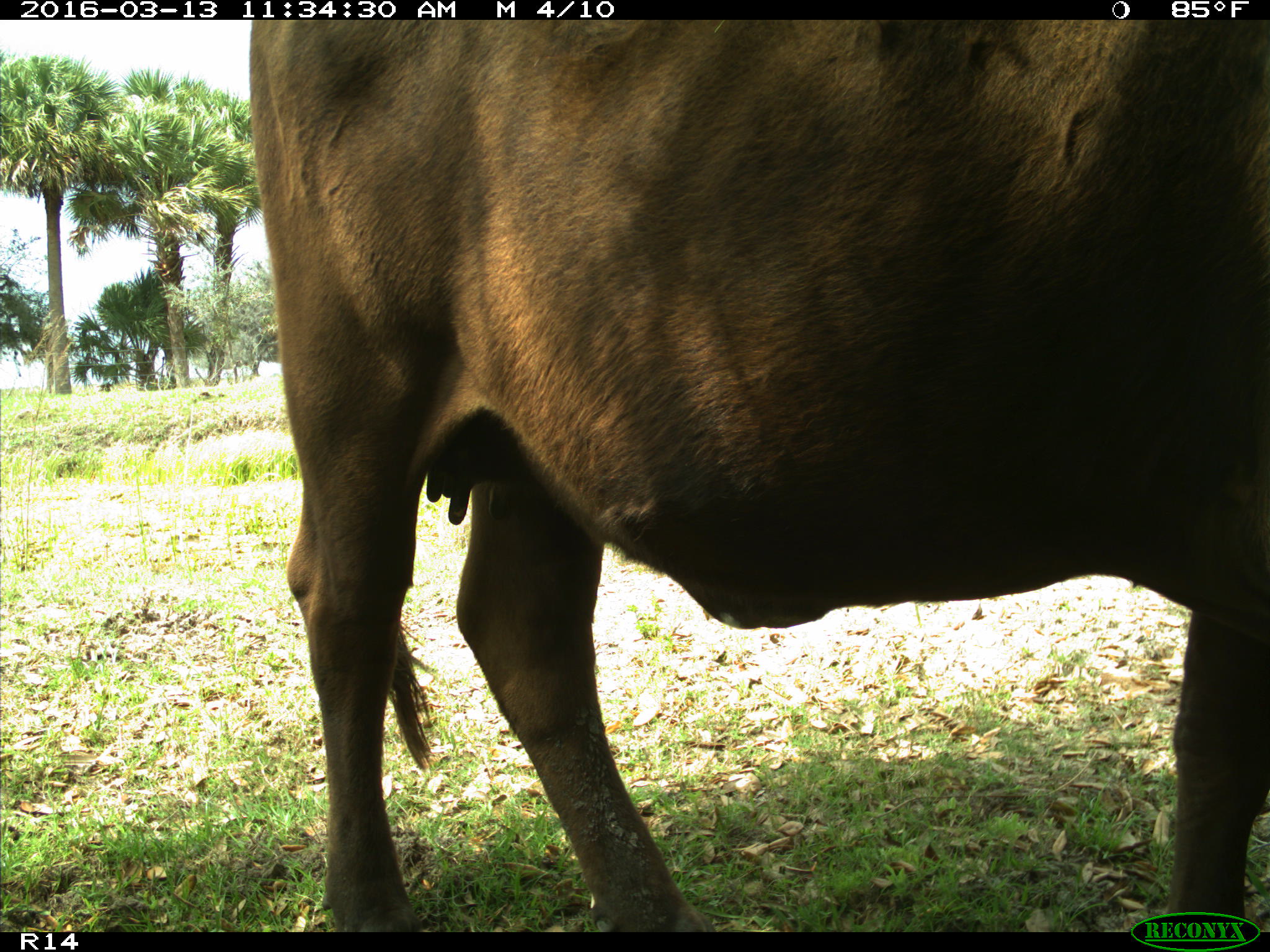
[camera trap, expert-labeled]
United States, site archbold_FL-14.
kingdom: Animalia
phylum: Chordata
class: Mammalia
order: Artiodactyla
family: Bovidae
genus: Bos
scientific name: Bos taurus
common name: domestic cow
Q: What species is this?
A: Bos taurus (domestic cow).